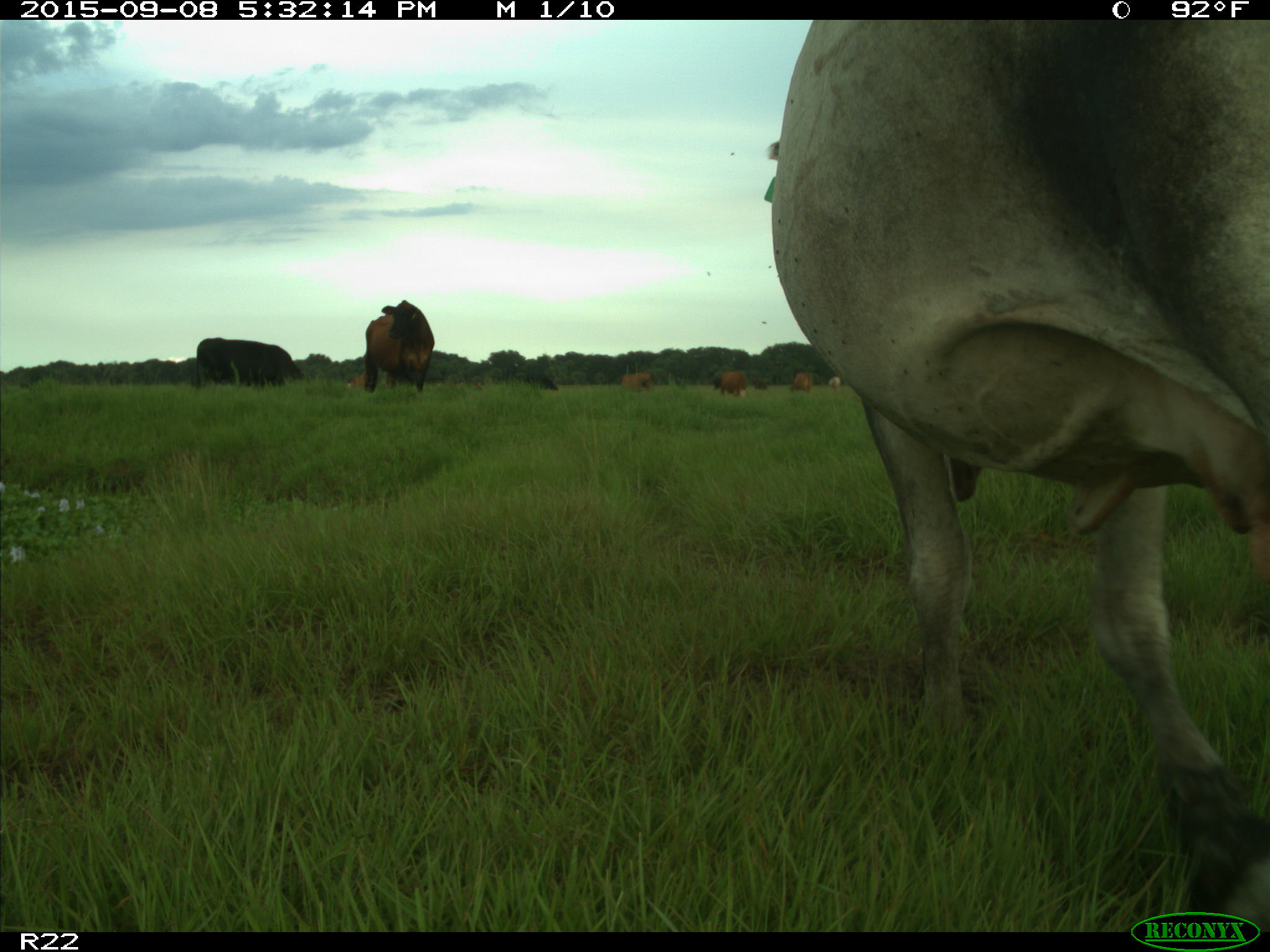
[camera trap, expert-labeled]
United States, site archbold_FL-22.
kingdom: Animalia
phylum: Chordata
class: Mammalia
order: Artiodactyla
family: Bovidae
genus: Bos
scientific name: Bos taurus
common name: domestic cow